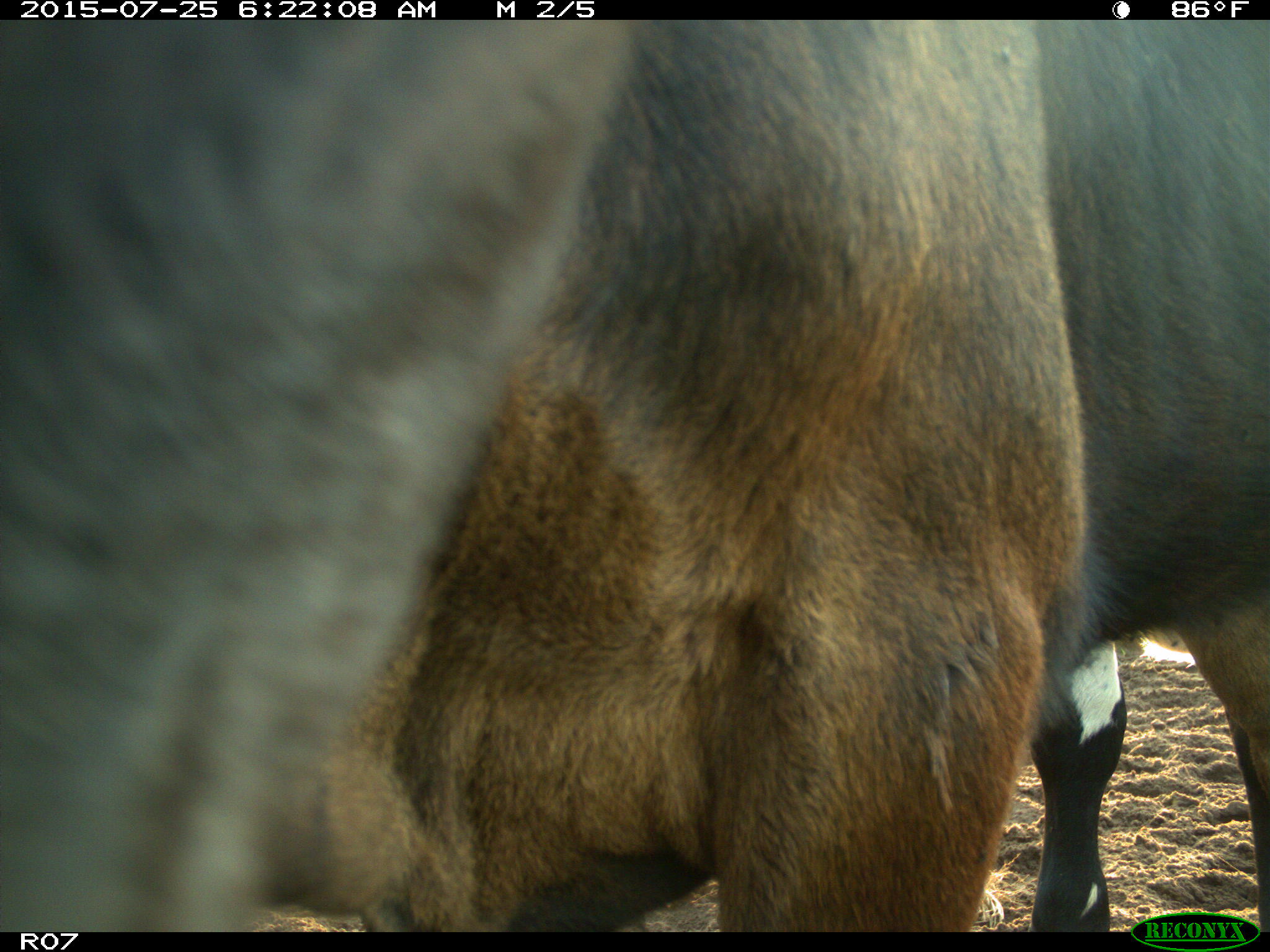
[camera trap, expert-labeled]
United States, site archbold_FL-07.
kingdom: Animalia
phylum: Chordata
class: Mammalia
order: Artiodactyla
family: Bovidae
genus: Bos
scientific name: Bos taurus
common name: domestic cow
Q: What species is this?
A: Bos taurus (domestic cow).